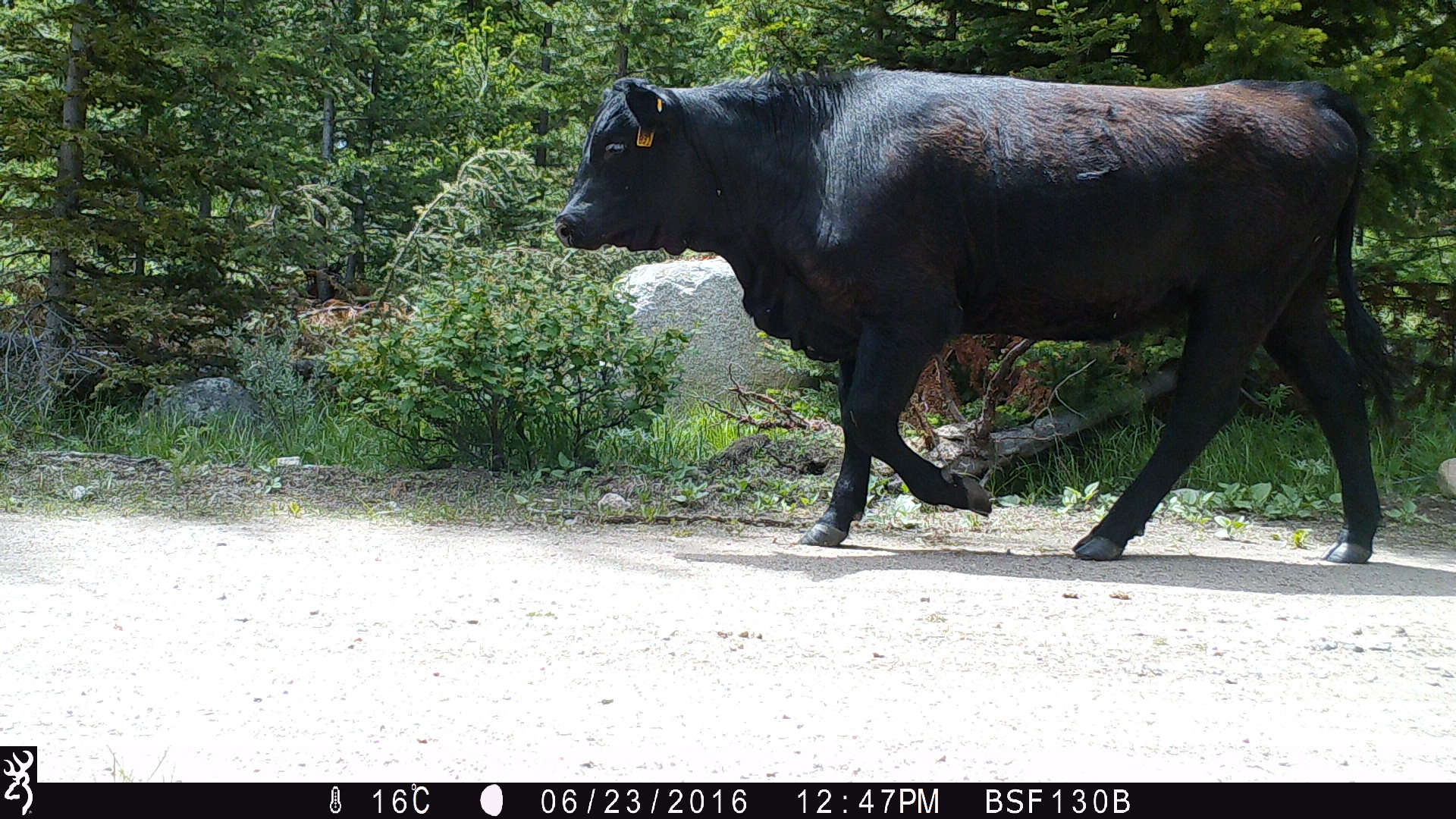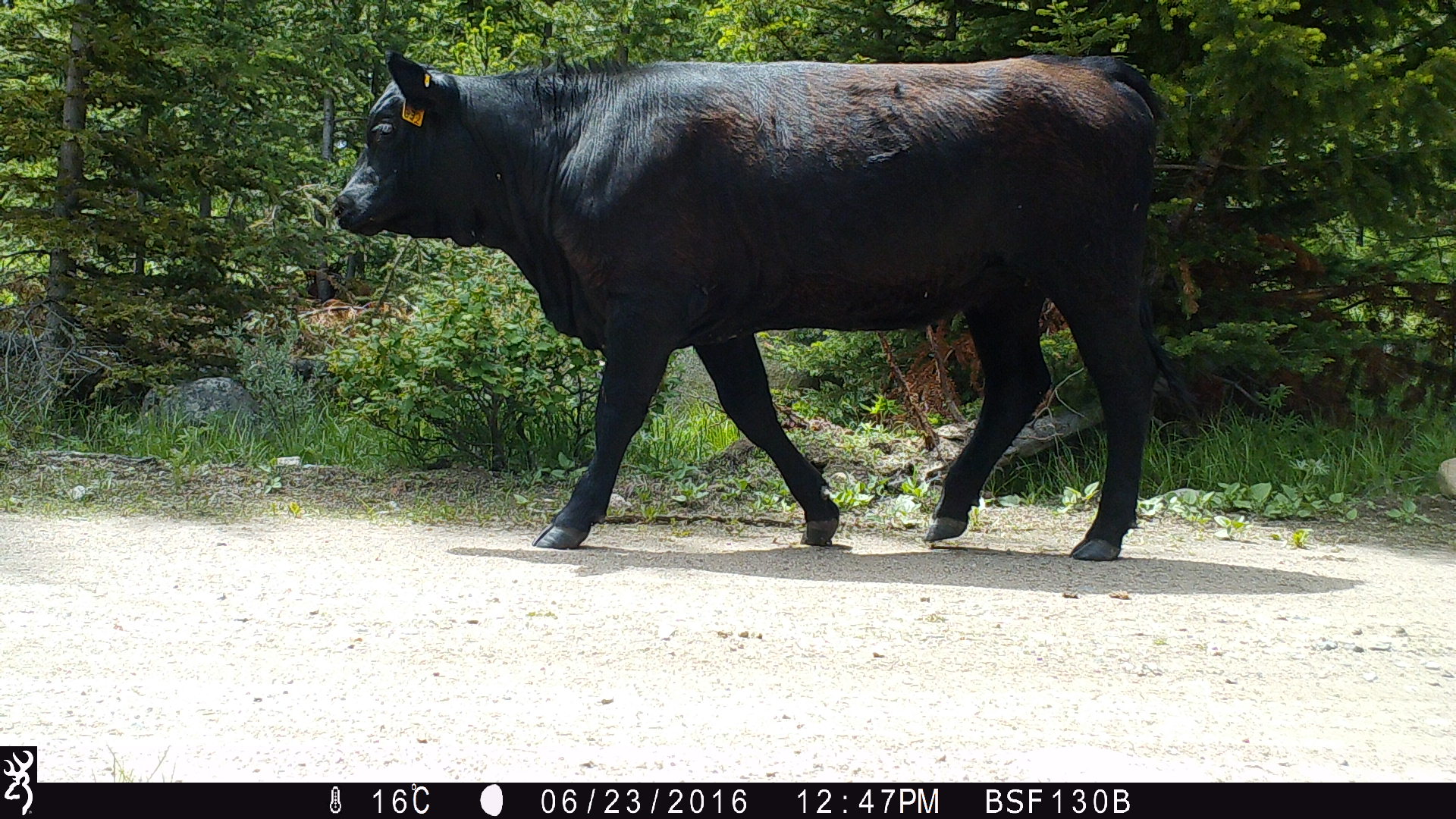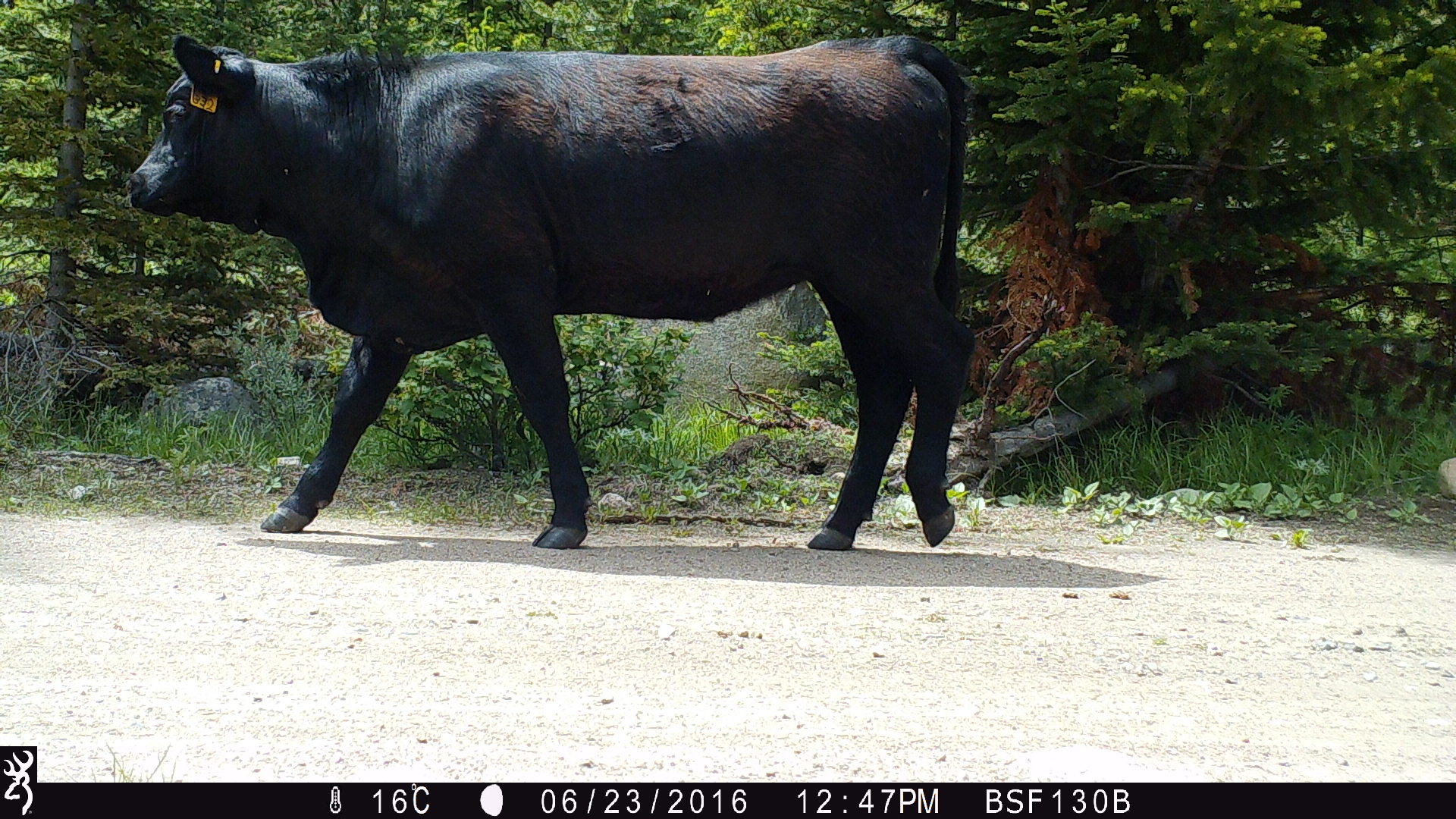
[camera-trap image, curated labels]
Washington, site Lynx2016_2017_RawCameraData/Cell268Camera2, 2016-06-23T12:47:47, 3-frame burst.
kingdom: Animalia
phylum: Chordata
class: Mammalia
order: Artiodactyla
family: Bovidae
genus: Bos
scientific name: Bos taurus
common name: domestic cattle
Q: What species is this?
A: Domestic cattle (Bos taurus).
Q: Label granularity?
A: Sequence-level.